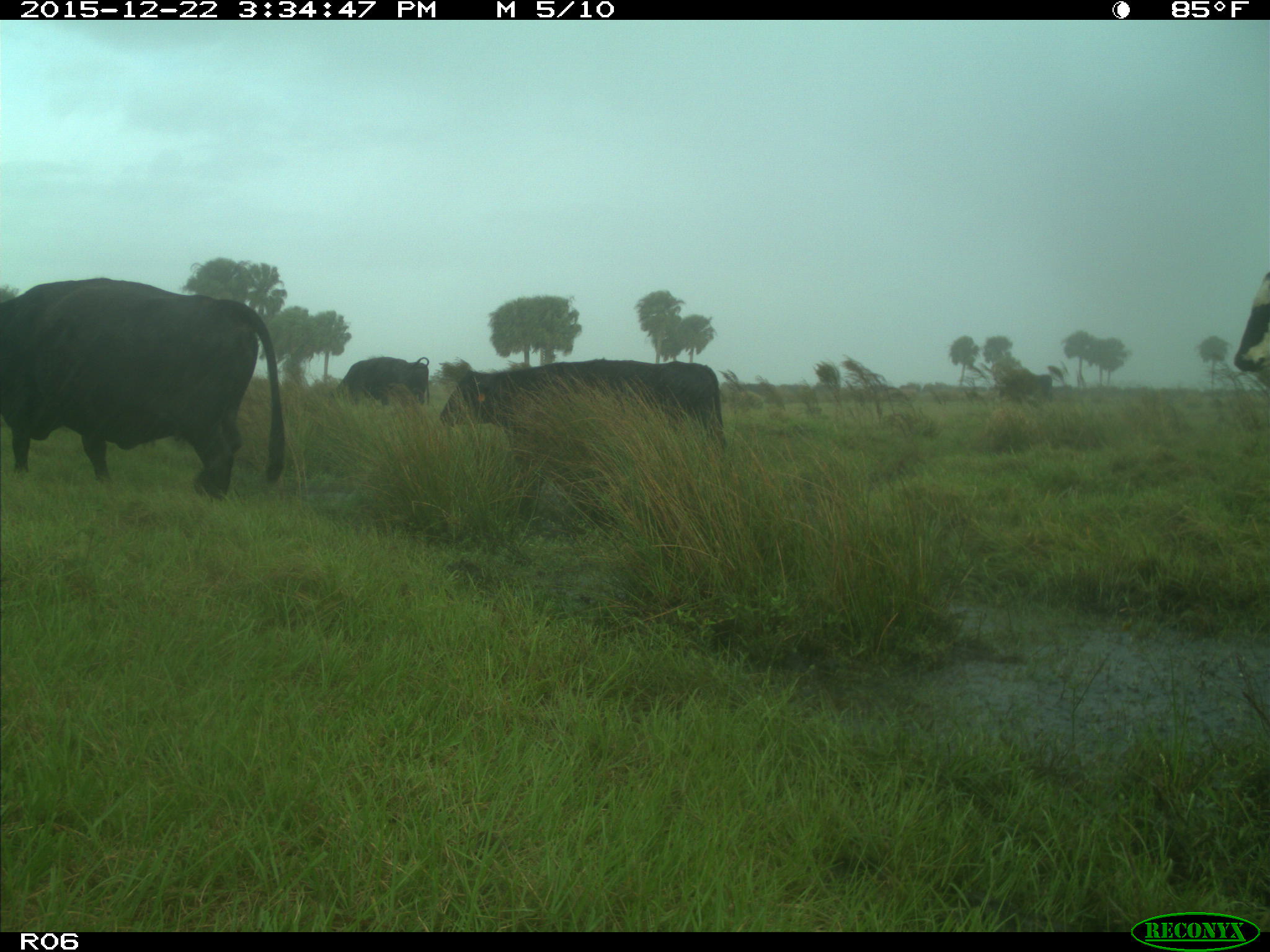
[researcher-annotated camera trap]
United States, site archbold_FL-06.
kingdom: Animalia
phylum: Chordata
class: Mammalia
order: Artiodactyla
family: Bovidae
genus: Bos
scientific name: Bos taurus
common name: domestic cow